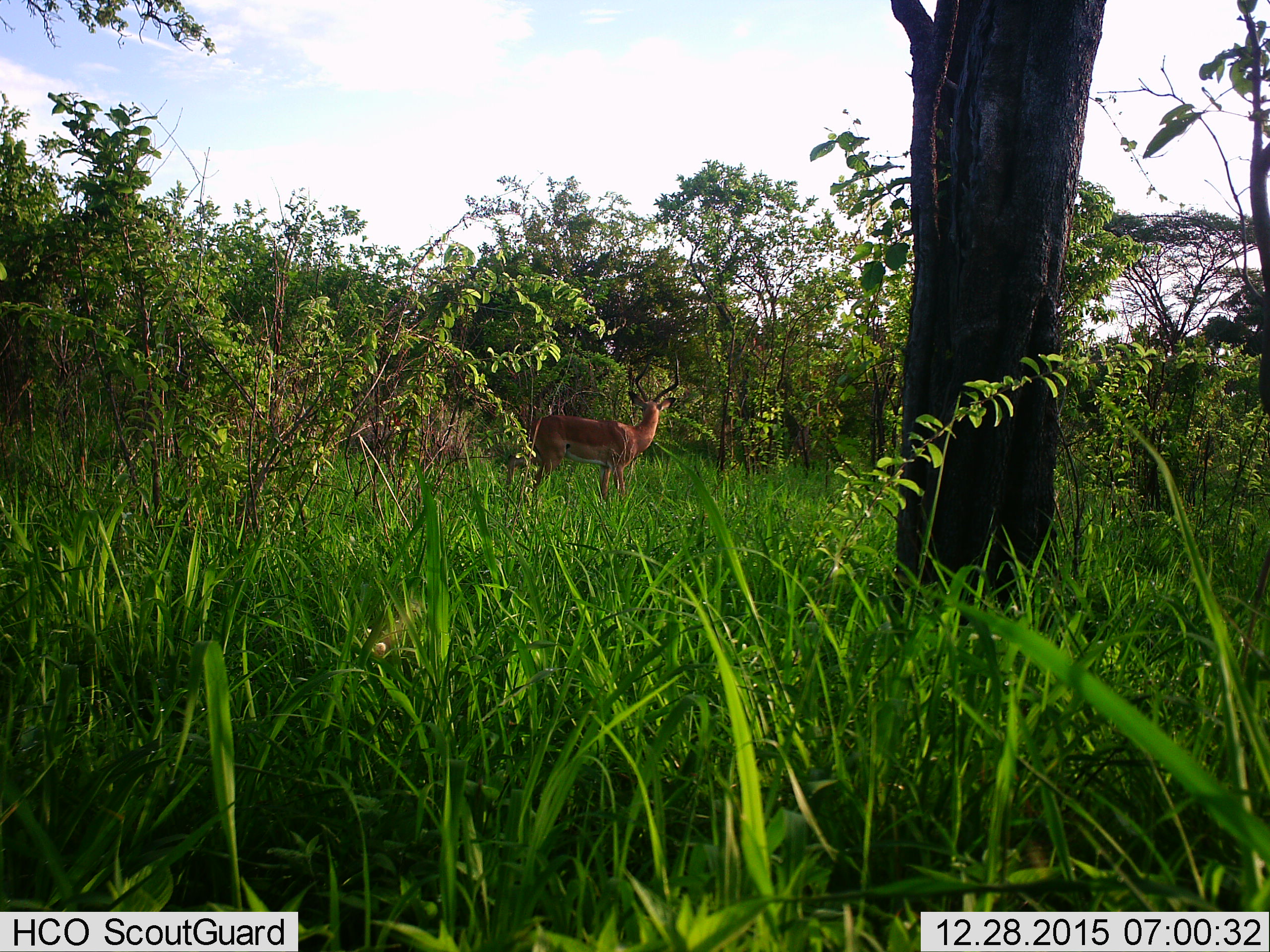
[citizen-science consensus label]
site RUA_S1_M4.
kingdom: Animalia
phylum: Chordata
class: Mammalia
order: Artiodactyla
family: Bovidae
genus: Aepyceros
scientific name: Aepyceros melampus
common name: impala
Impala (Aepyceros melampus), count 1. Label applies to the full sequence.